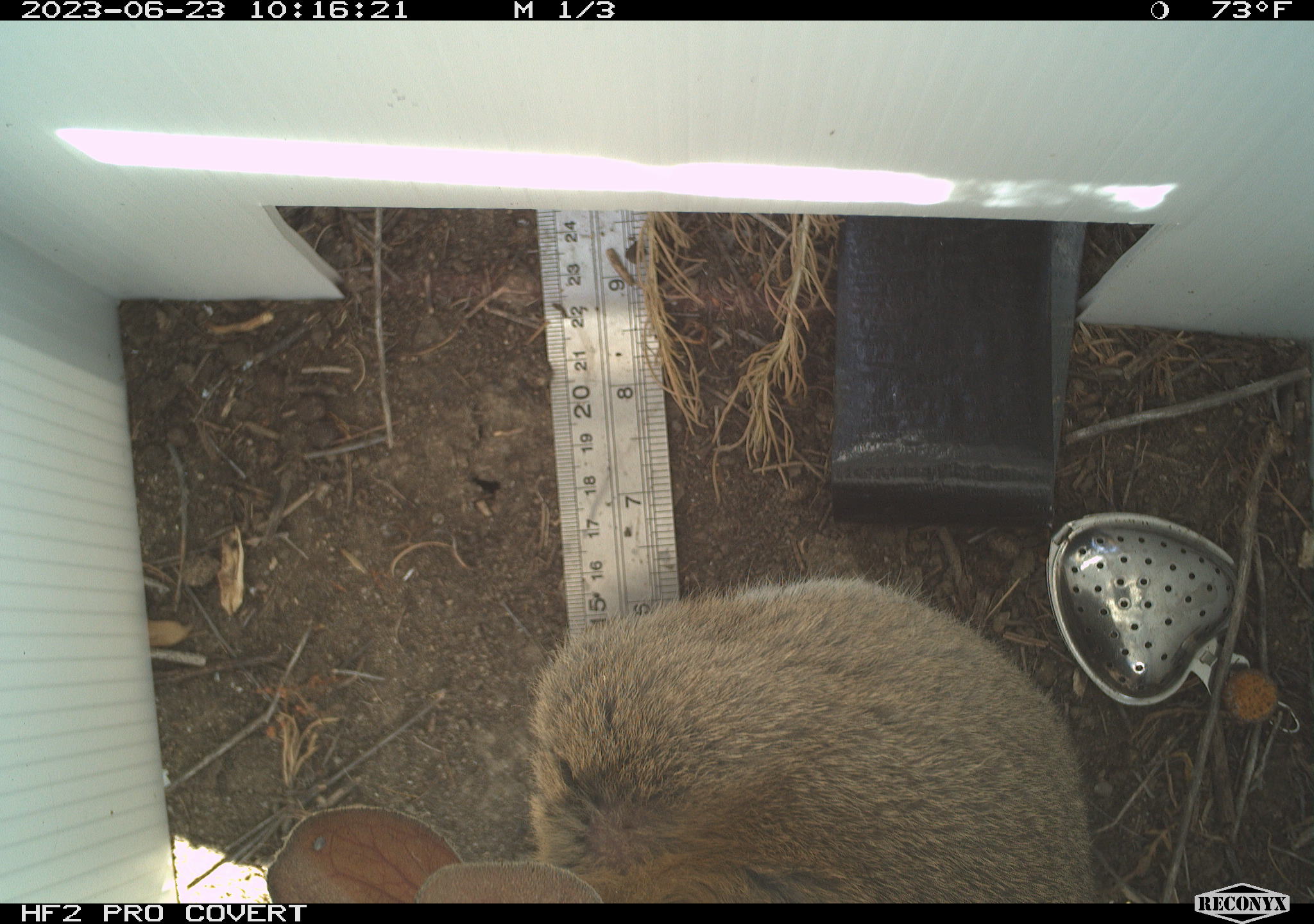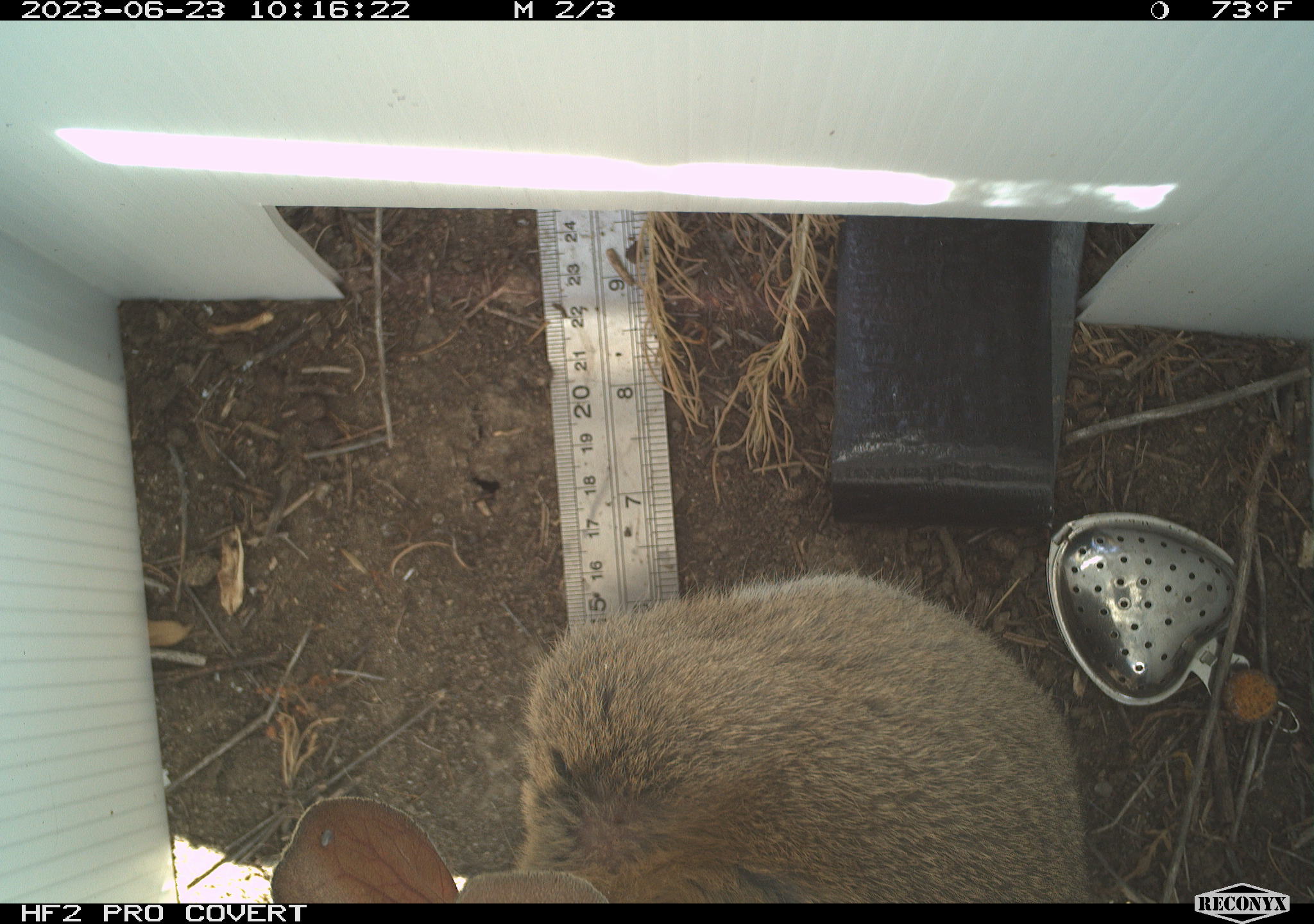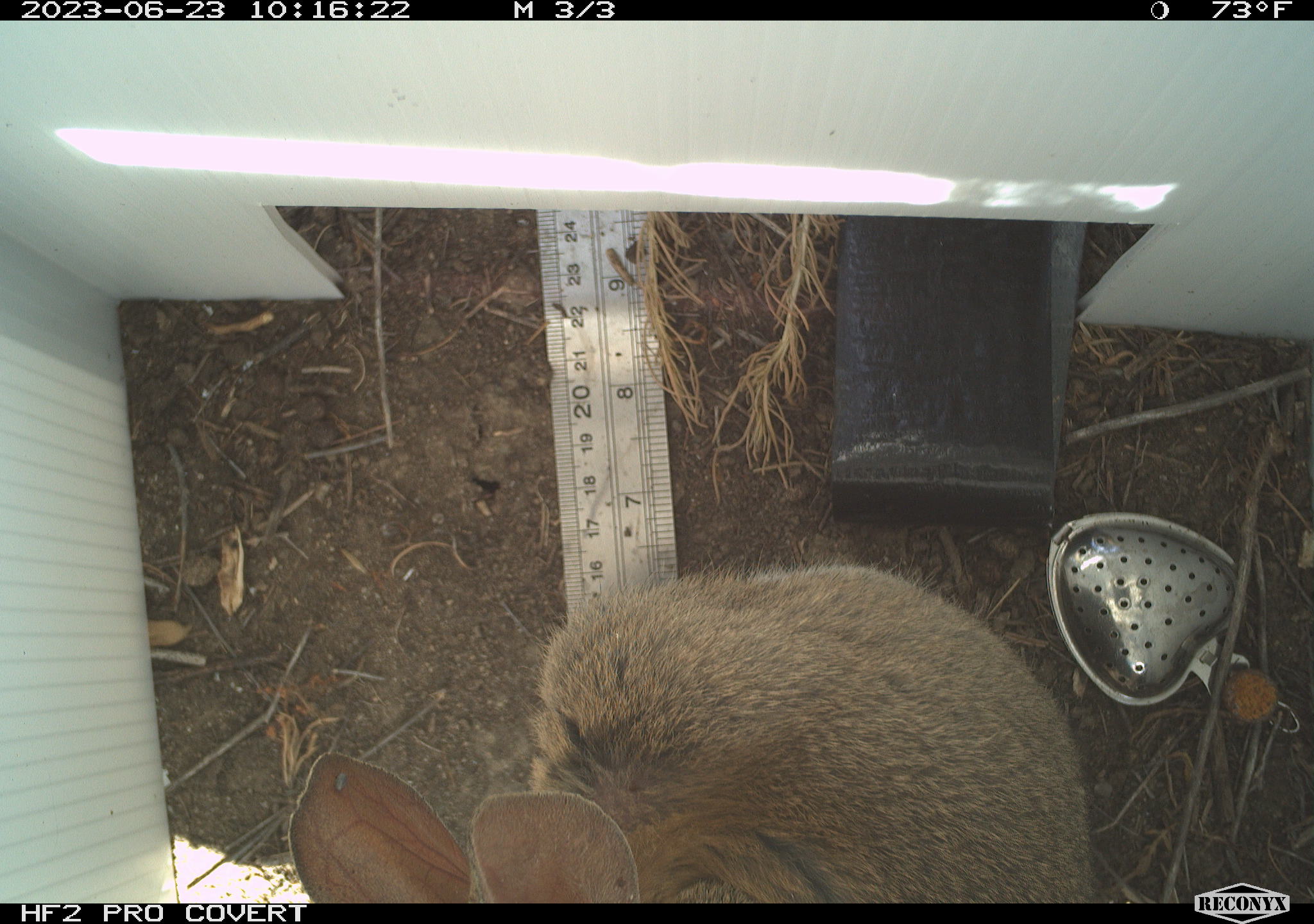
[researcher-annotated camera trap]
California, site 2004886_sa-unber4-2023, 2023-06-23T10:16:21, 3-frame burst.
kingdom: Animalia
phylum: Chordata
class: Mammalia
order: Lagomorpha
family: Leporidae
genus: Sylvilagus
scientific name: Sylvilagus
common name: cottontail rabbits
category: sylvilagus species